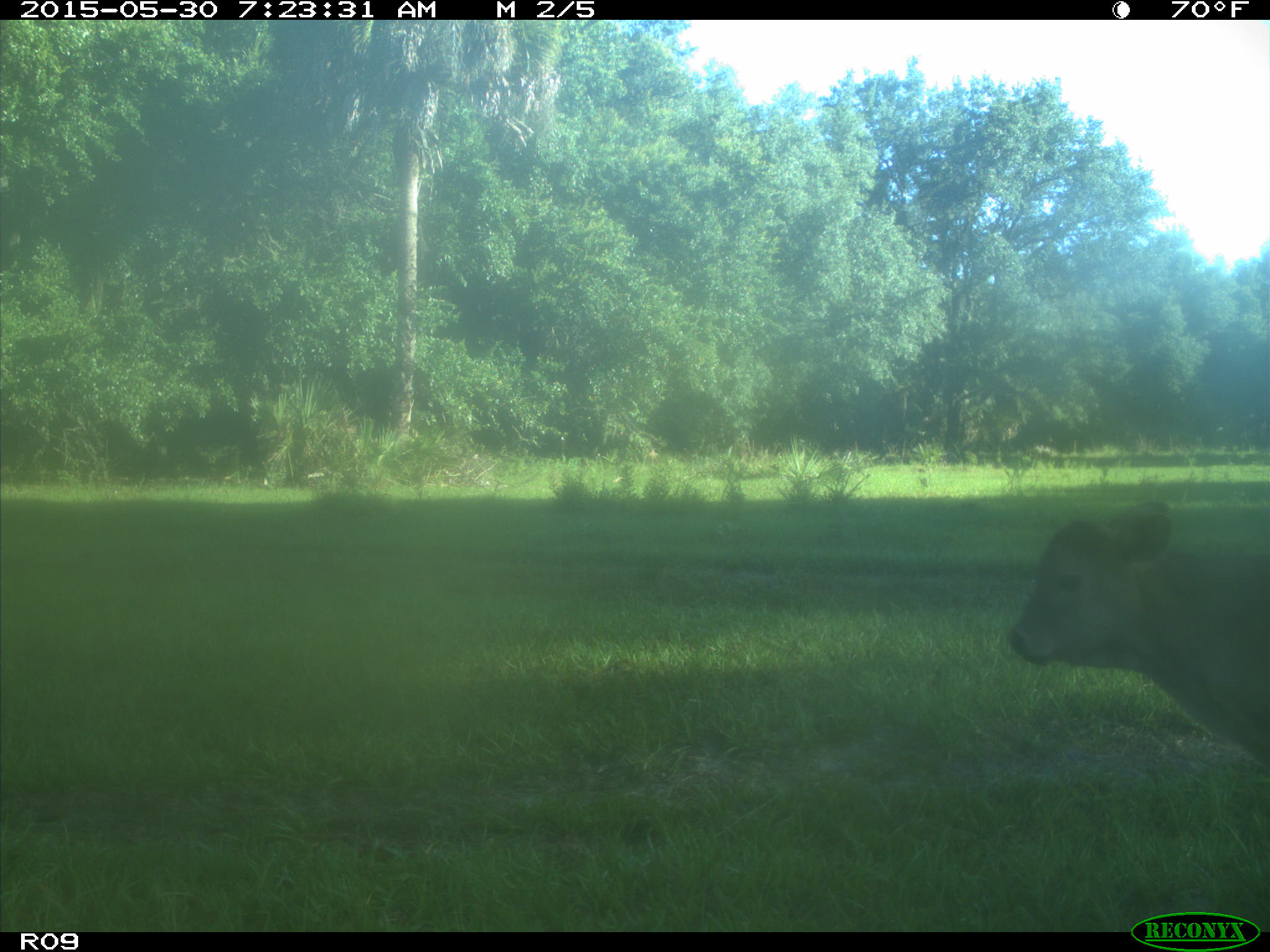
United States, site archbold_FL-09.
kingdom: Animalia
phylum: Chordata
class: Mammalia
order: Artiodactyla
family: Bovidae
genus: Bos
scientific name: Bos taurus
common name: domestic cow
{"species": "Bos taurus (domestic cow)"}